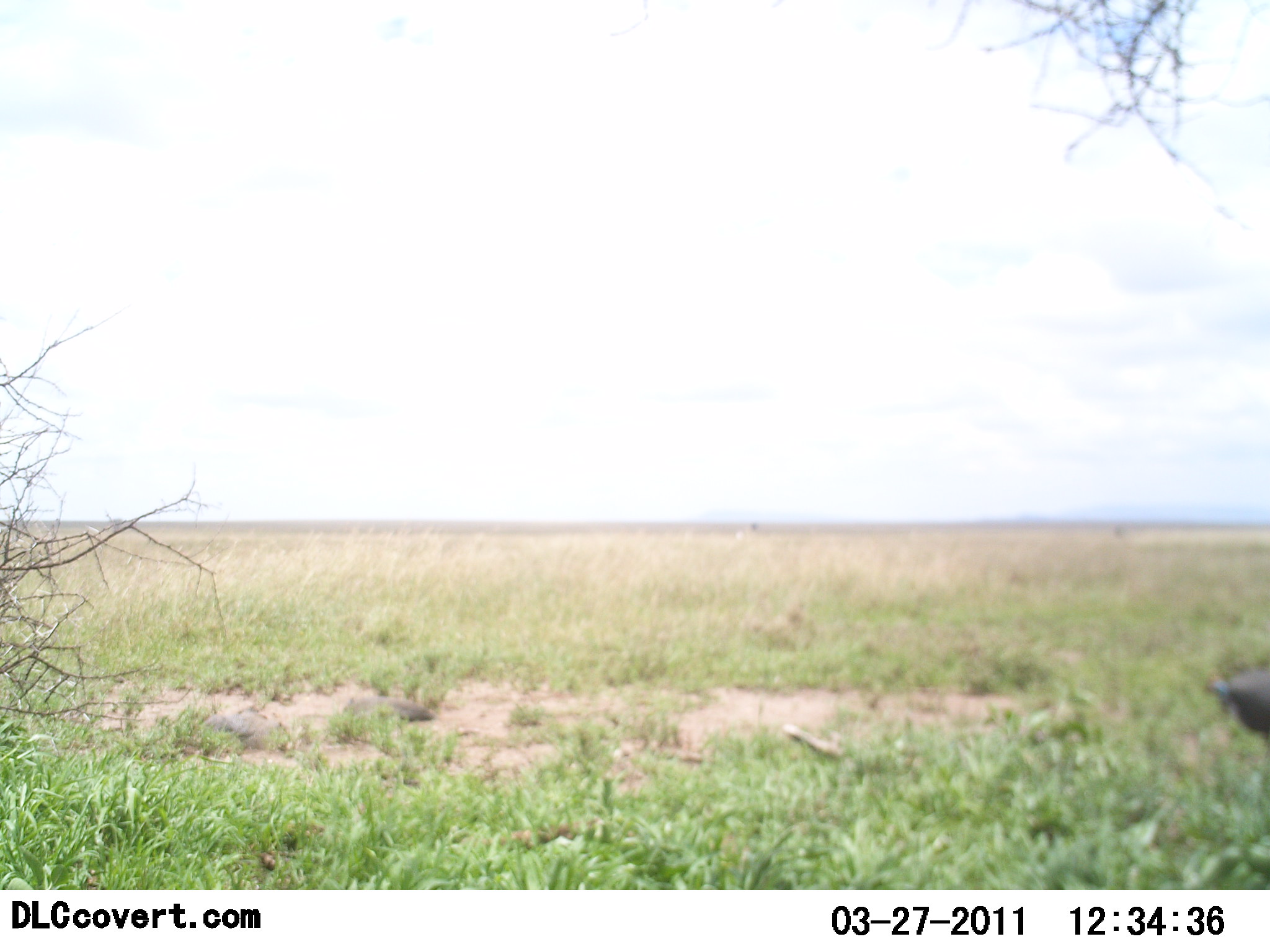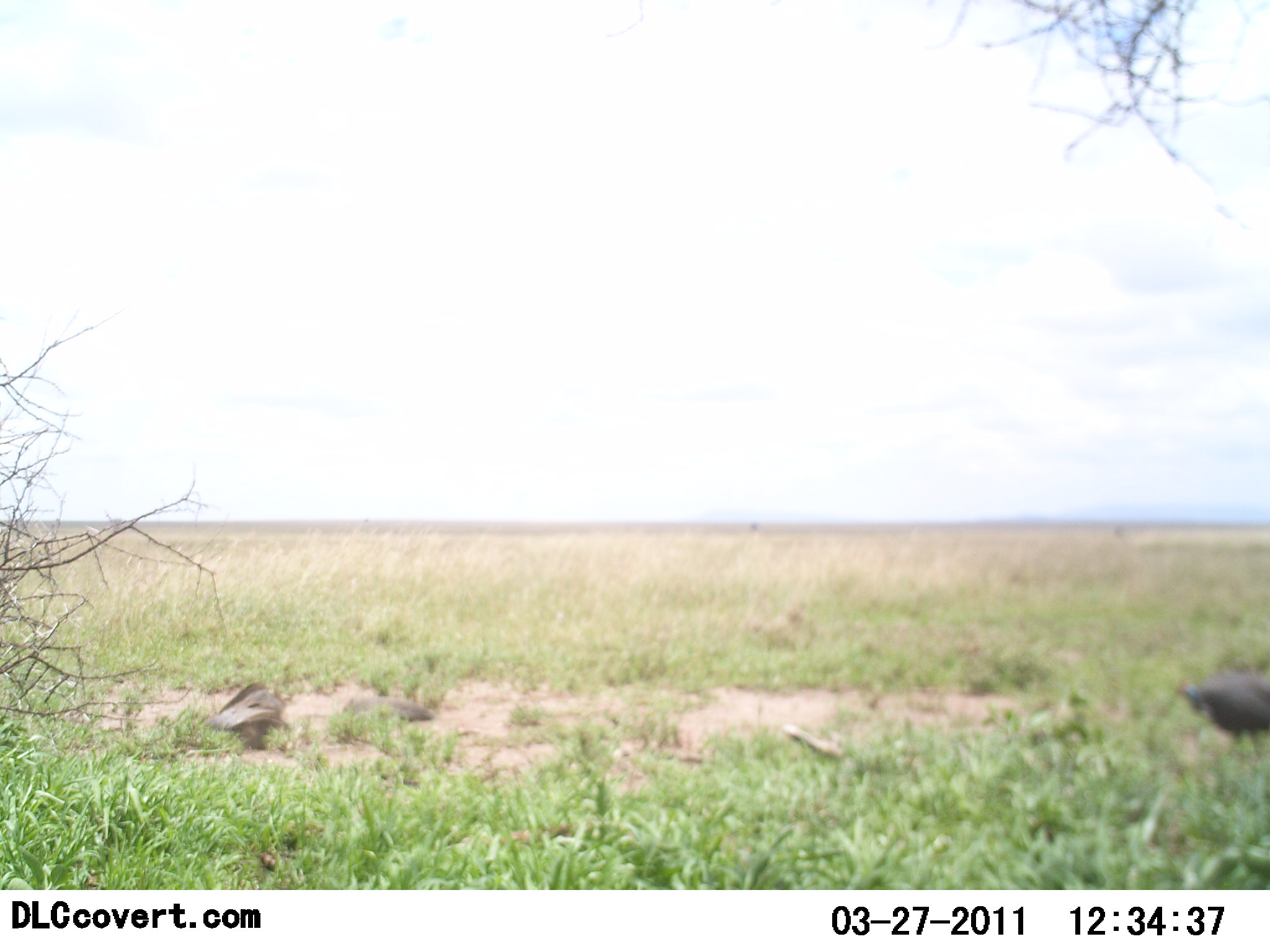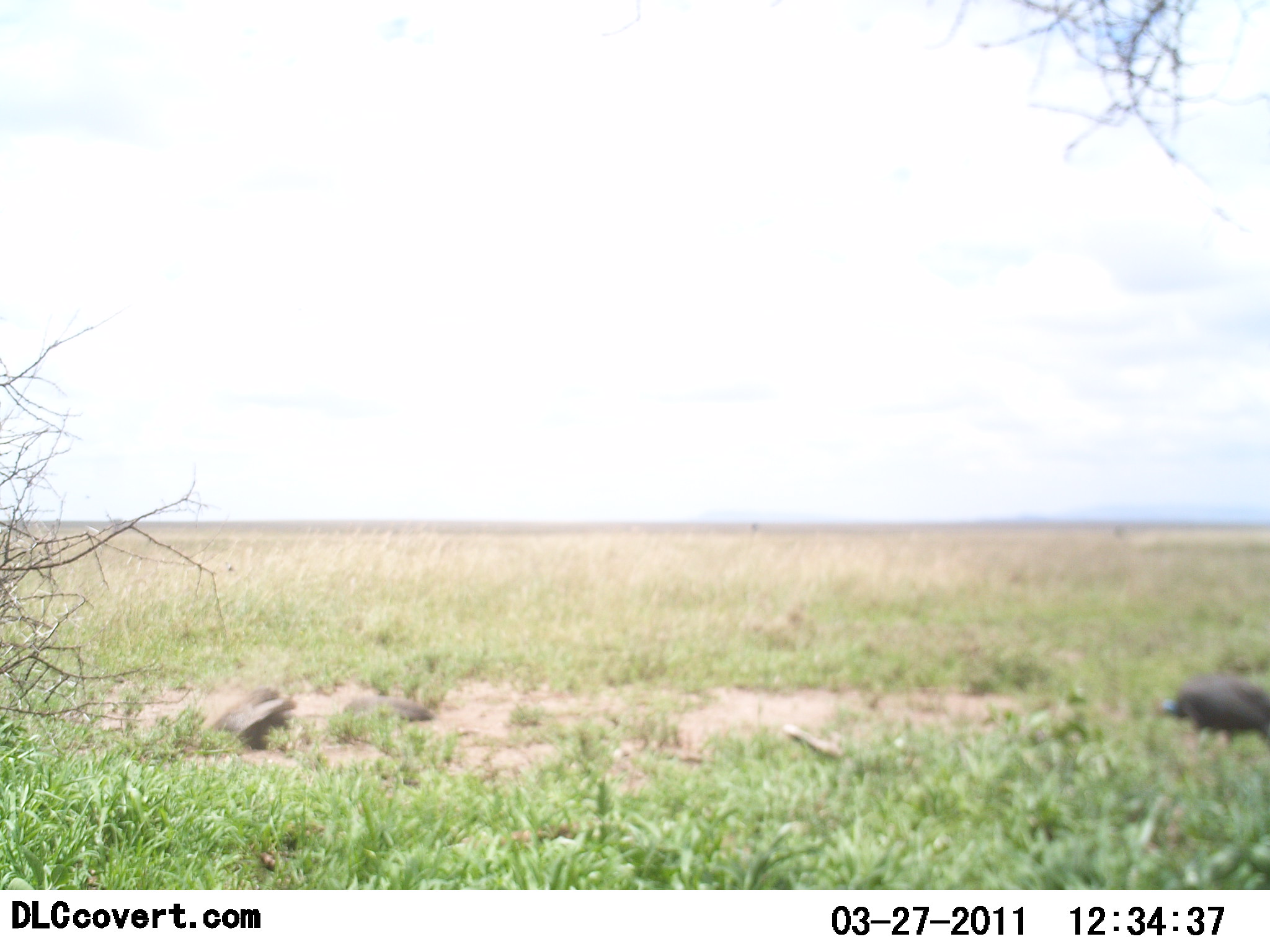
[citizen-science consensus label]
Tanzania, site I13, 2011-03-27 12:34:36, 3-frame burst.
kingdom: Animalia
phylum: Chordata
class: Aves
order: Galliformes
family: Numididae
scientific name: Numididae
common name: guinea fowl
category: guineafowl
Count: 2.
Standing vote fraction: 26%.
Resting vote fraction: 11%.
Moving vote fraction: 53%.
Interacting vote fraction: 16%.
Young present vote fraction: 0%.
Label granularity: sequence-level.